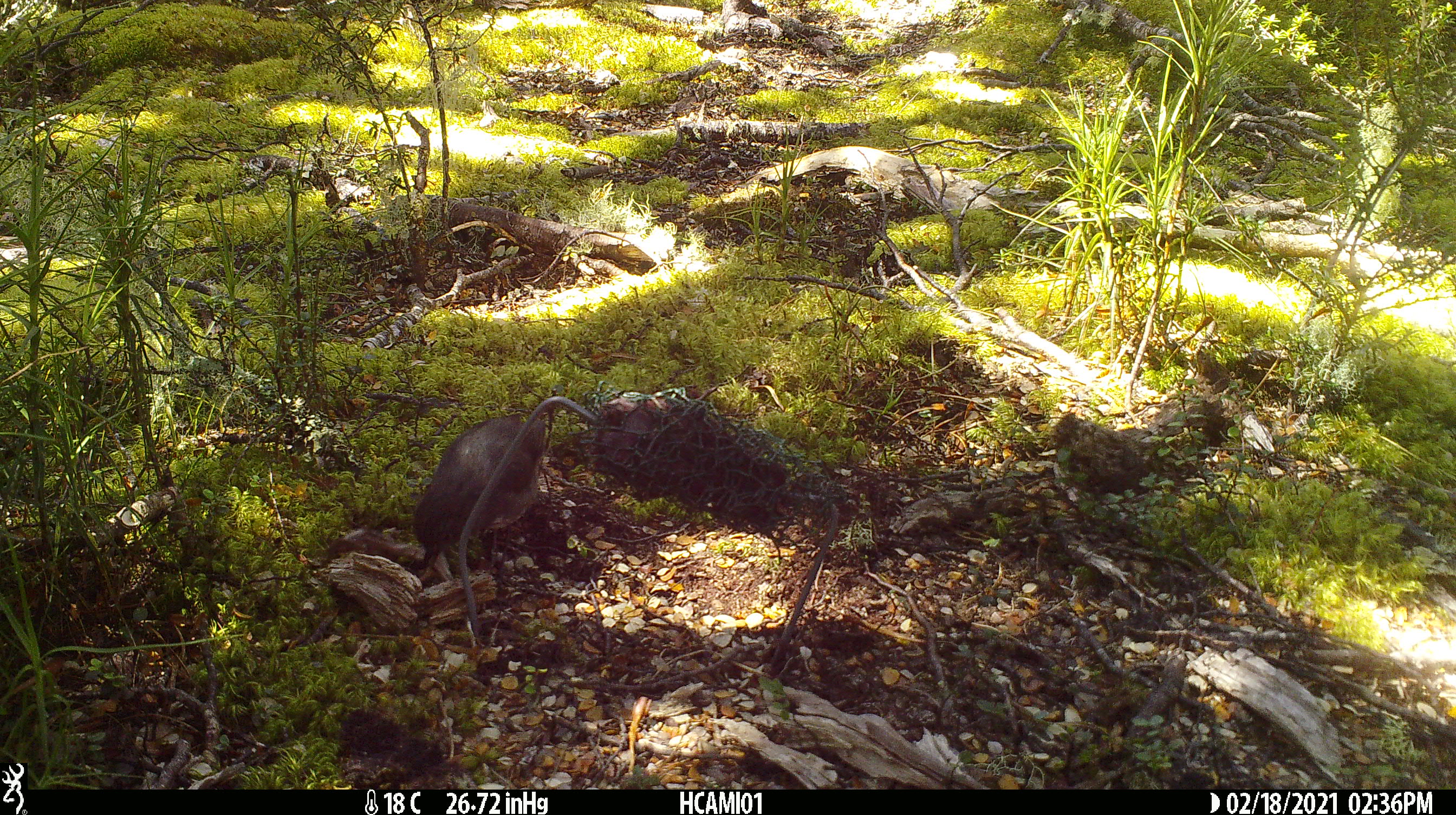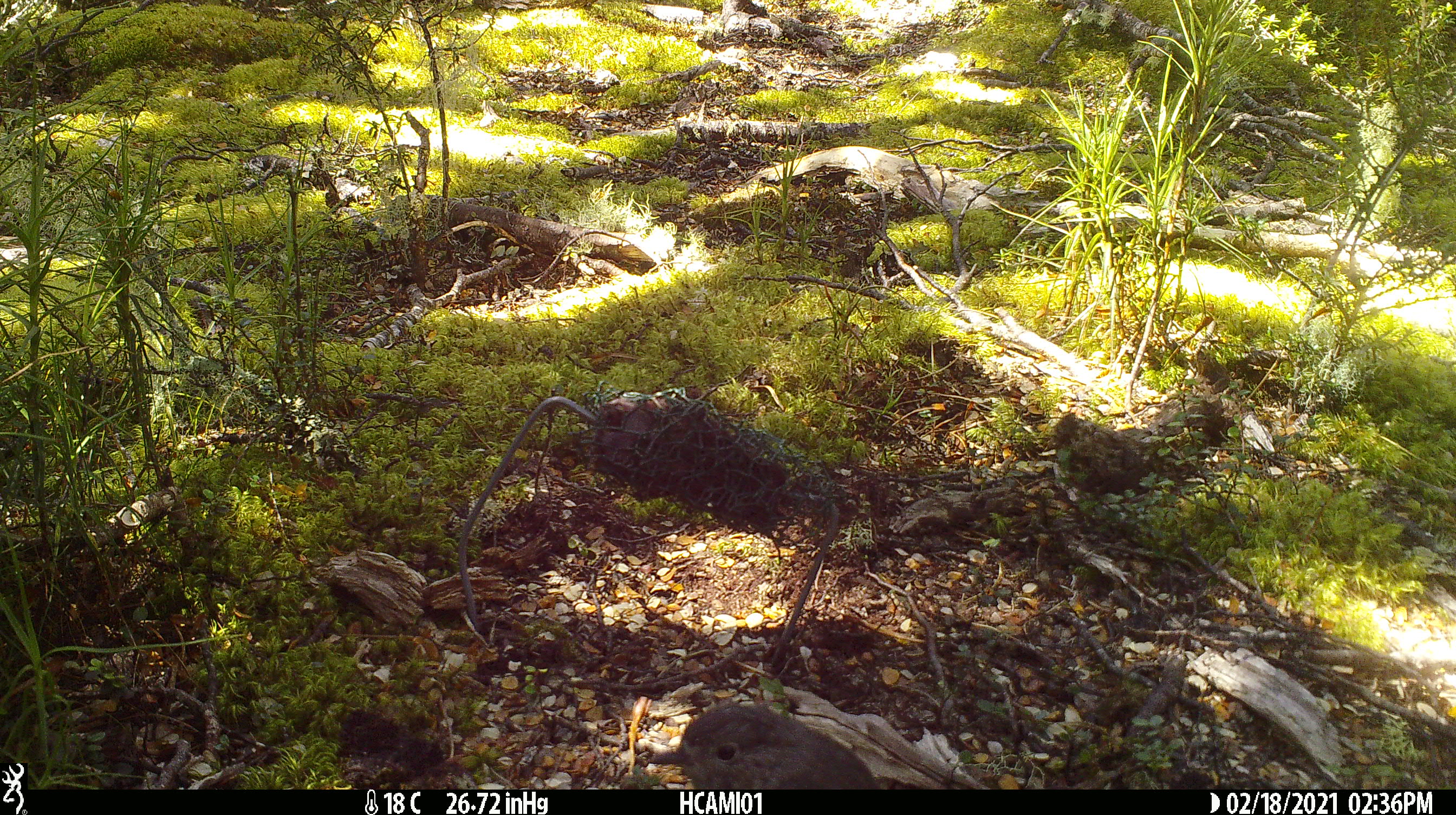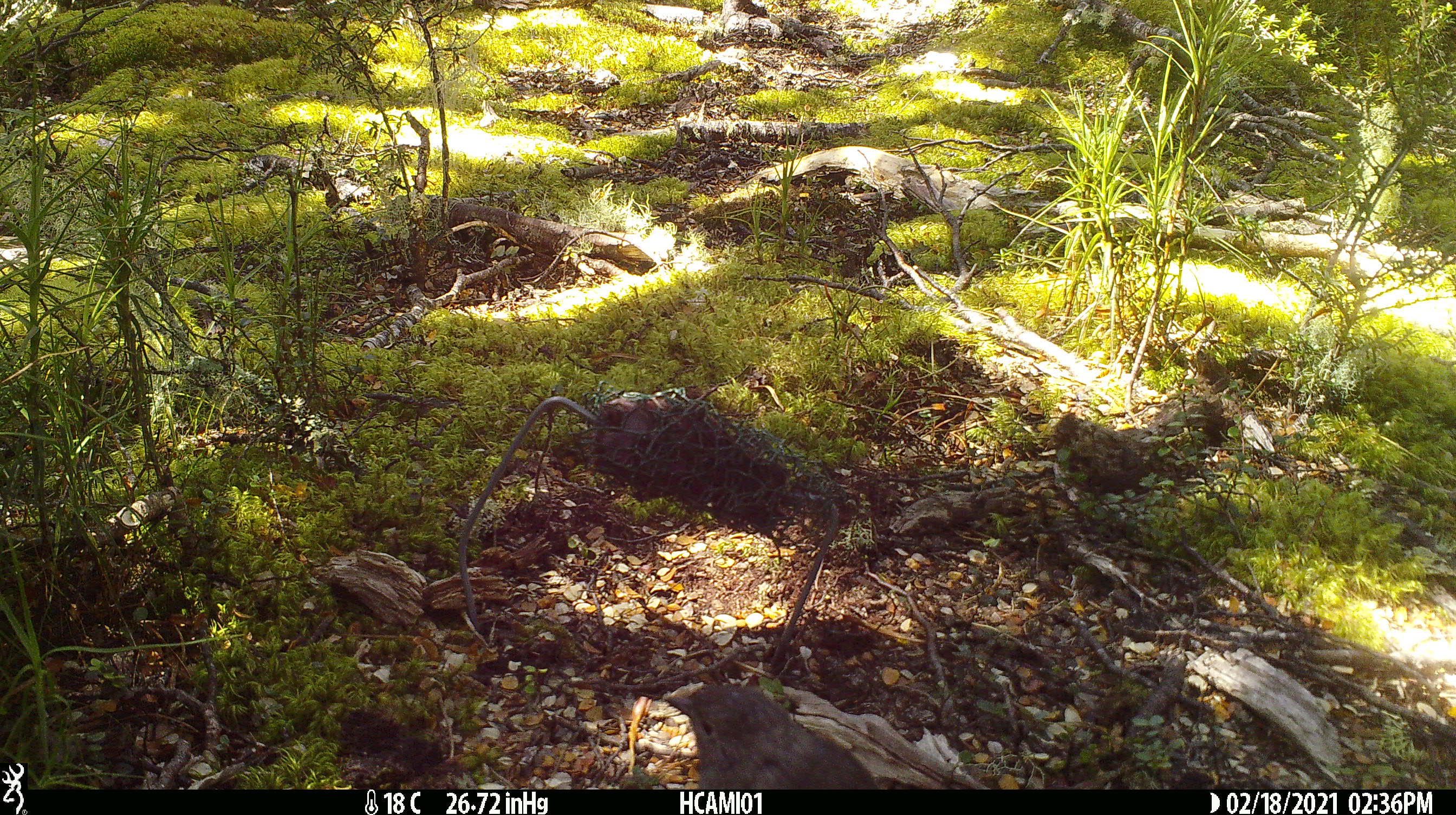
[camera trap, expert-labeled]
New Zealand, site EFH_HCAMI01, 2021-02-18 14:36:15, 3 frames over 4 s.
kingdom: Animalia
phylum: Chordata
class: Aves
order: Passeriformes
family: Petroicidae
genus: Petroica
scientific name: Petroica australis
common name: new zealand robin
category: robin